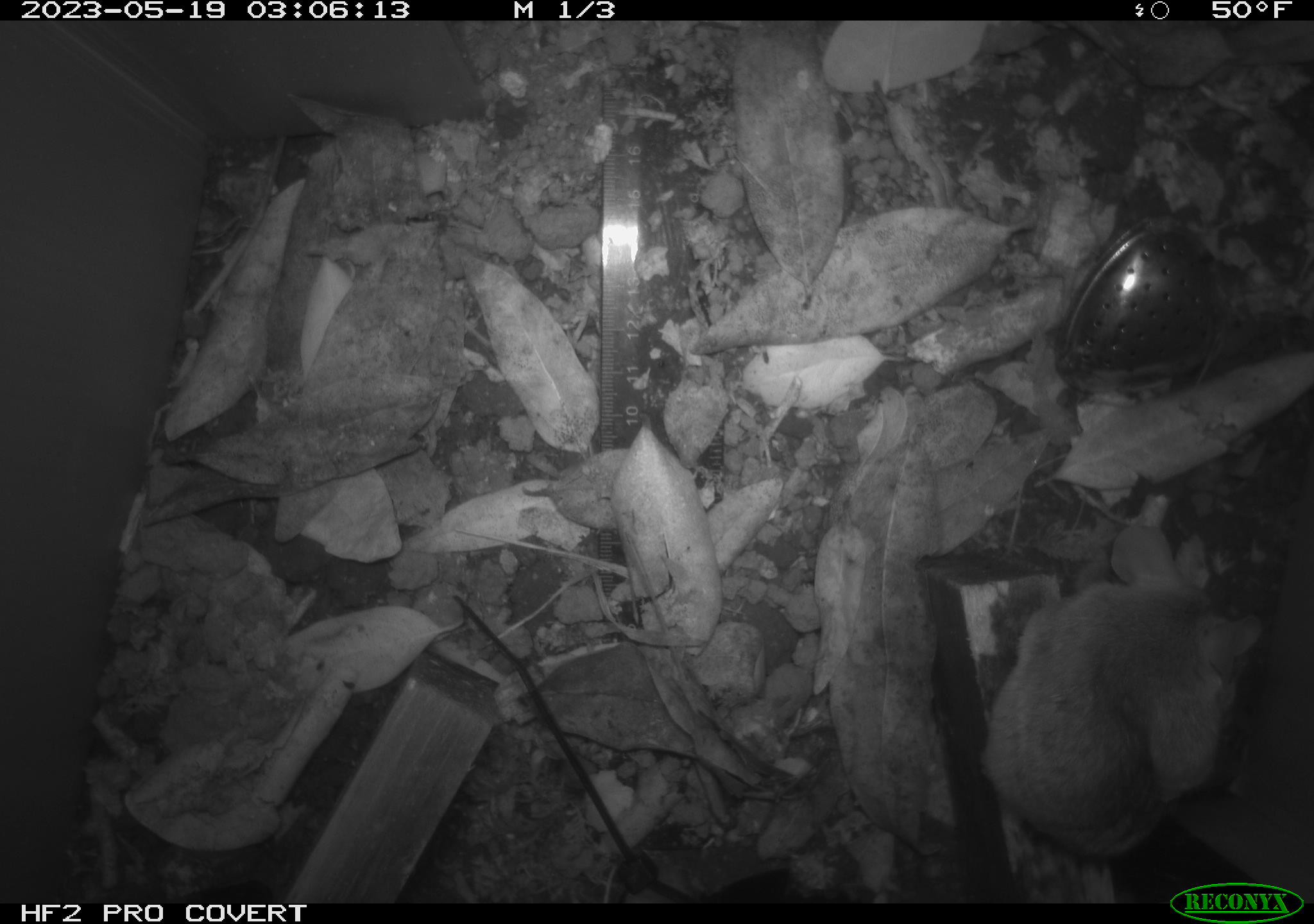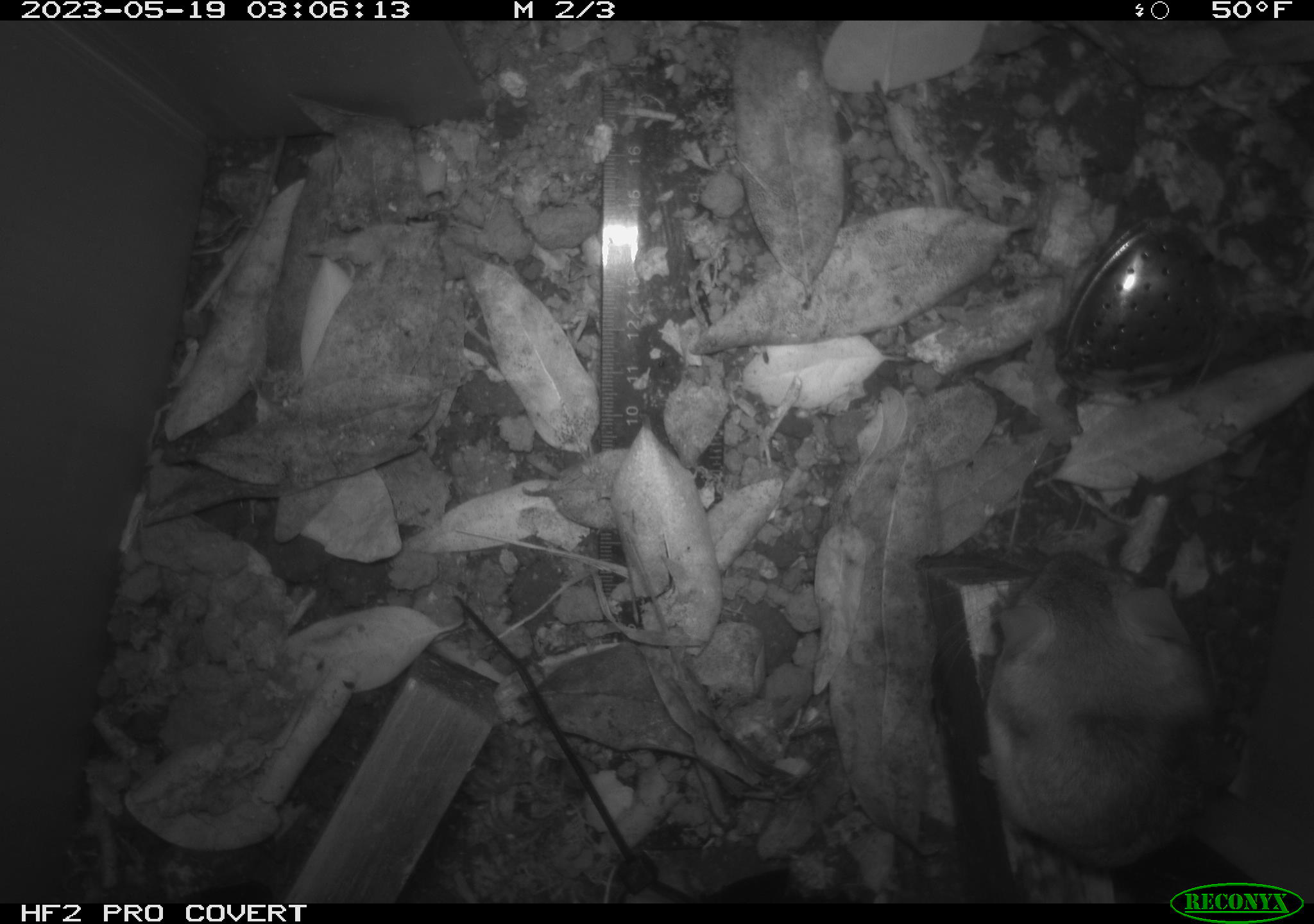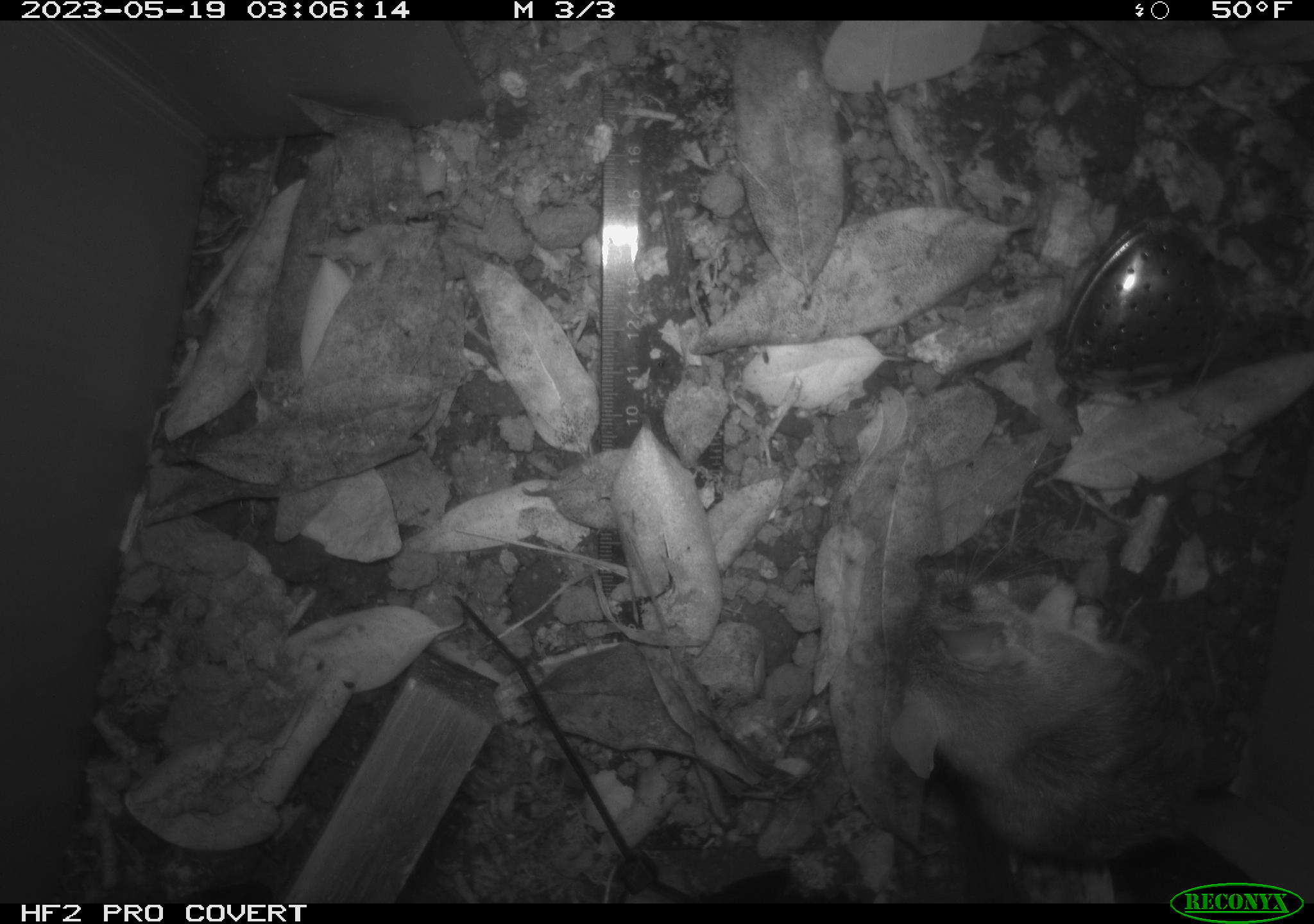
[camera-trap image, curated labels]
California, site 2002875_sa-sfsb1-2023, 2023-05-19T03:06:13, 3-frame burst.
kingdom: Animalia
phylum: Chordata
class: Mammalia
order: Rodentia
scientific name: Rodentia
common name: mouse species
Mouse species (Rodentia).